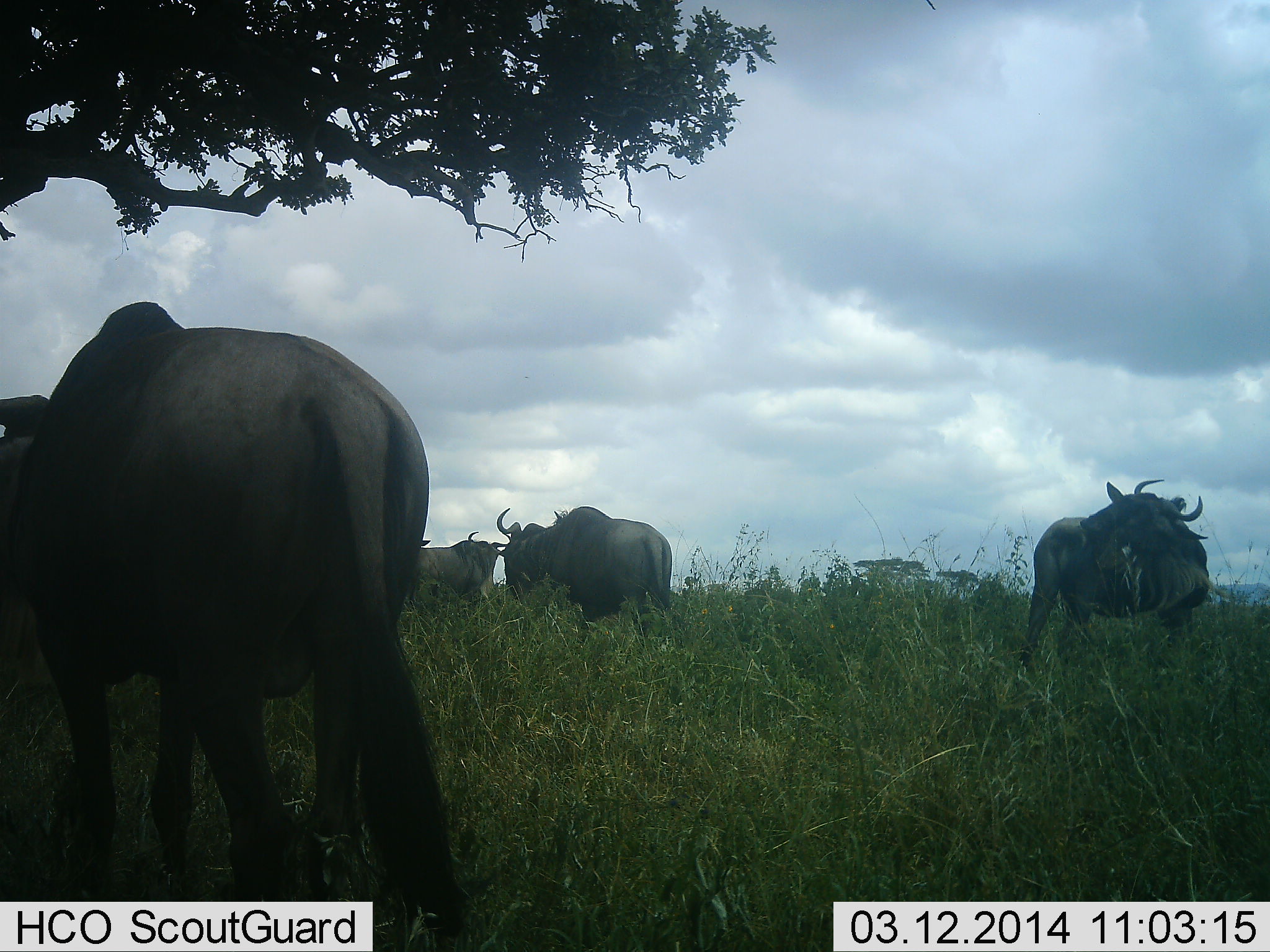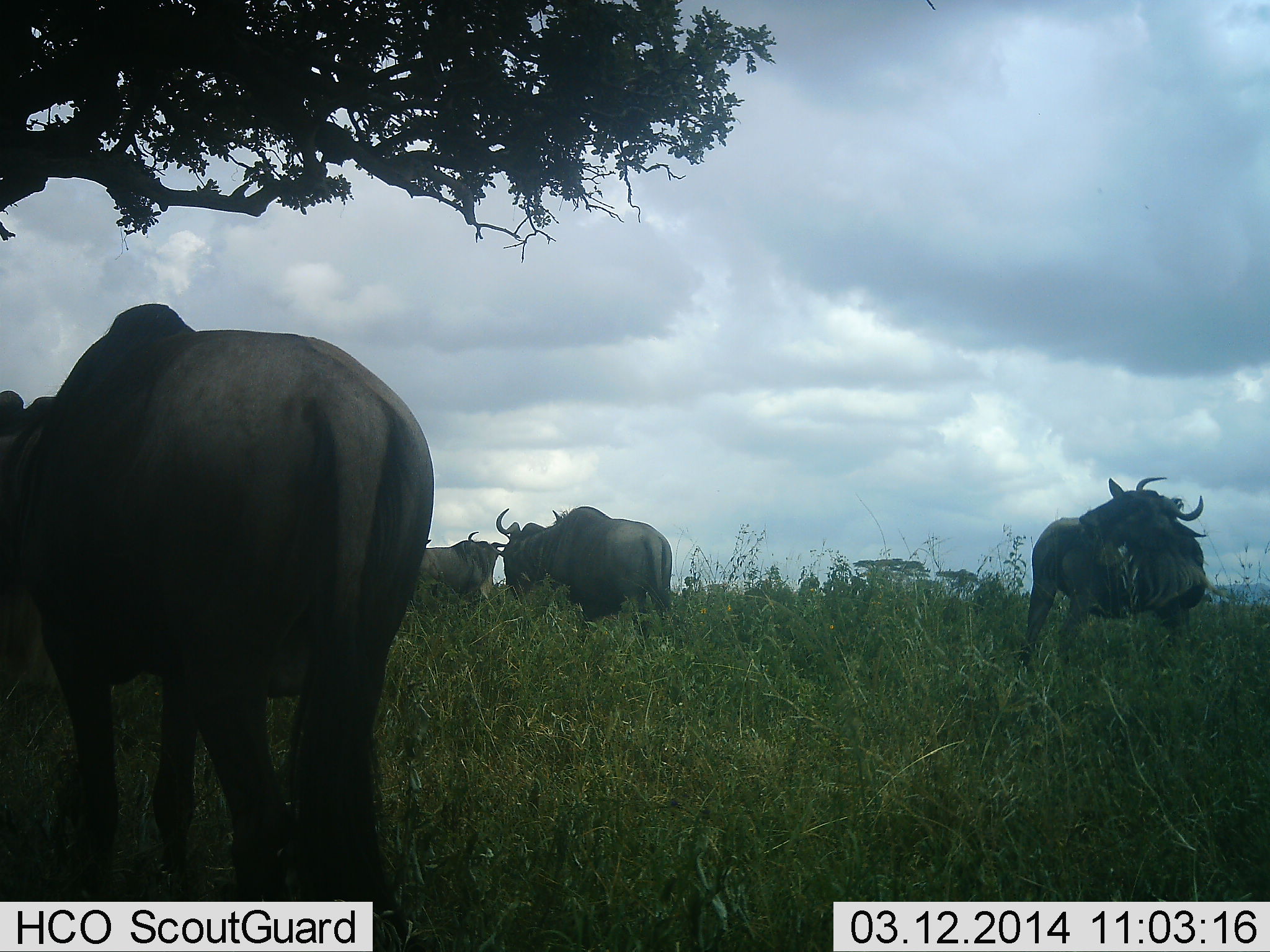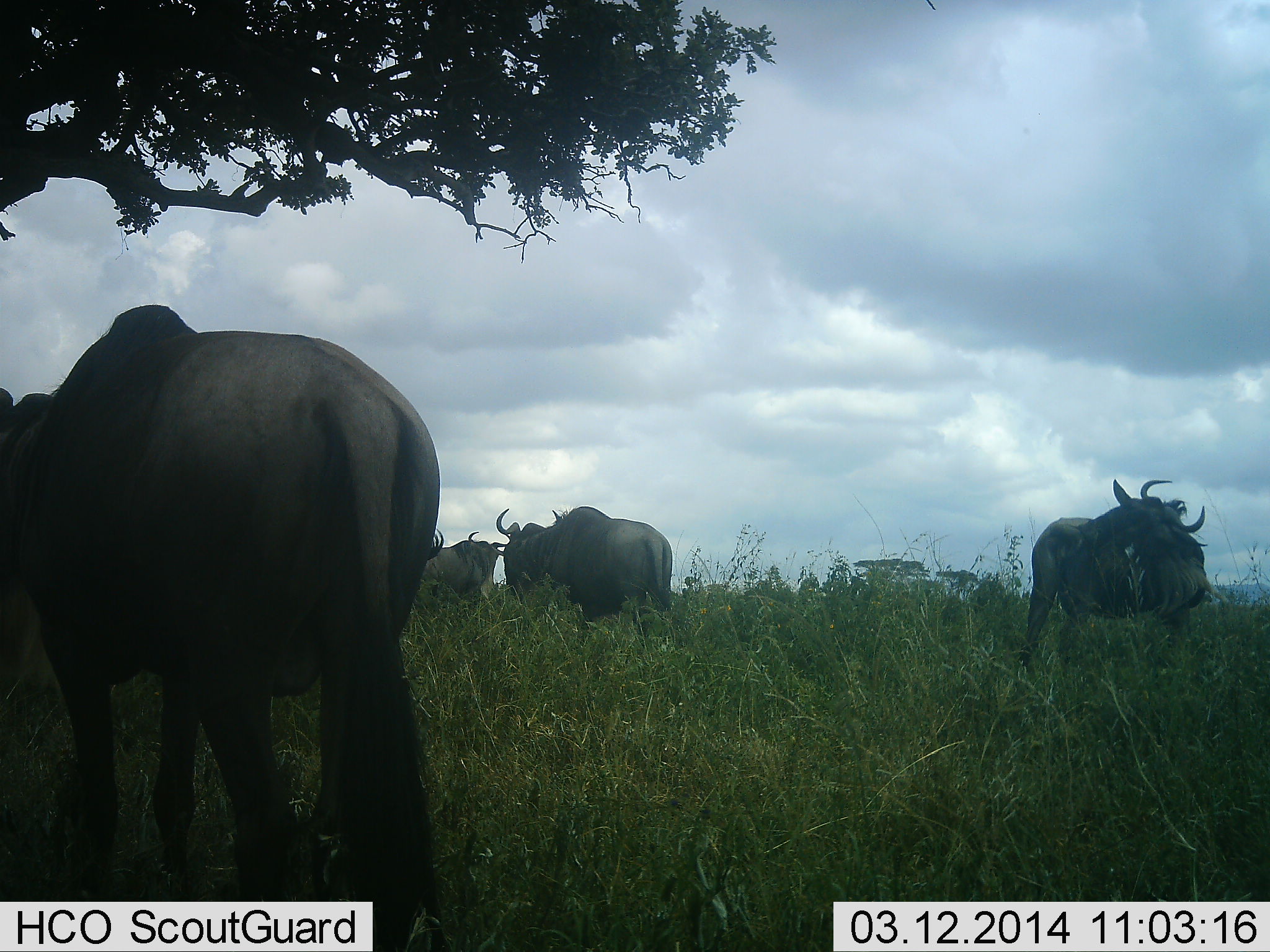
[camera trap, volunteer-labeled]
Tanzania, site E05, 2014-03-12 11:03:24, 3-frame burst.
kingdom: Animalia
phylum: Chordata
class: Mammalia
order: Artiodactyla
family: Bovidae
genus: Connochaetes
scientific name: Connochaetes taurinus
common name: blue wildebeest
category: wildebeest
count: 4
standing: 100%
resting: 0%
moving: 20%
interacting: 0%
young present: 0%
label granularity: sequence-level